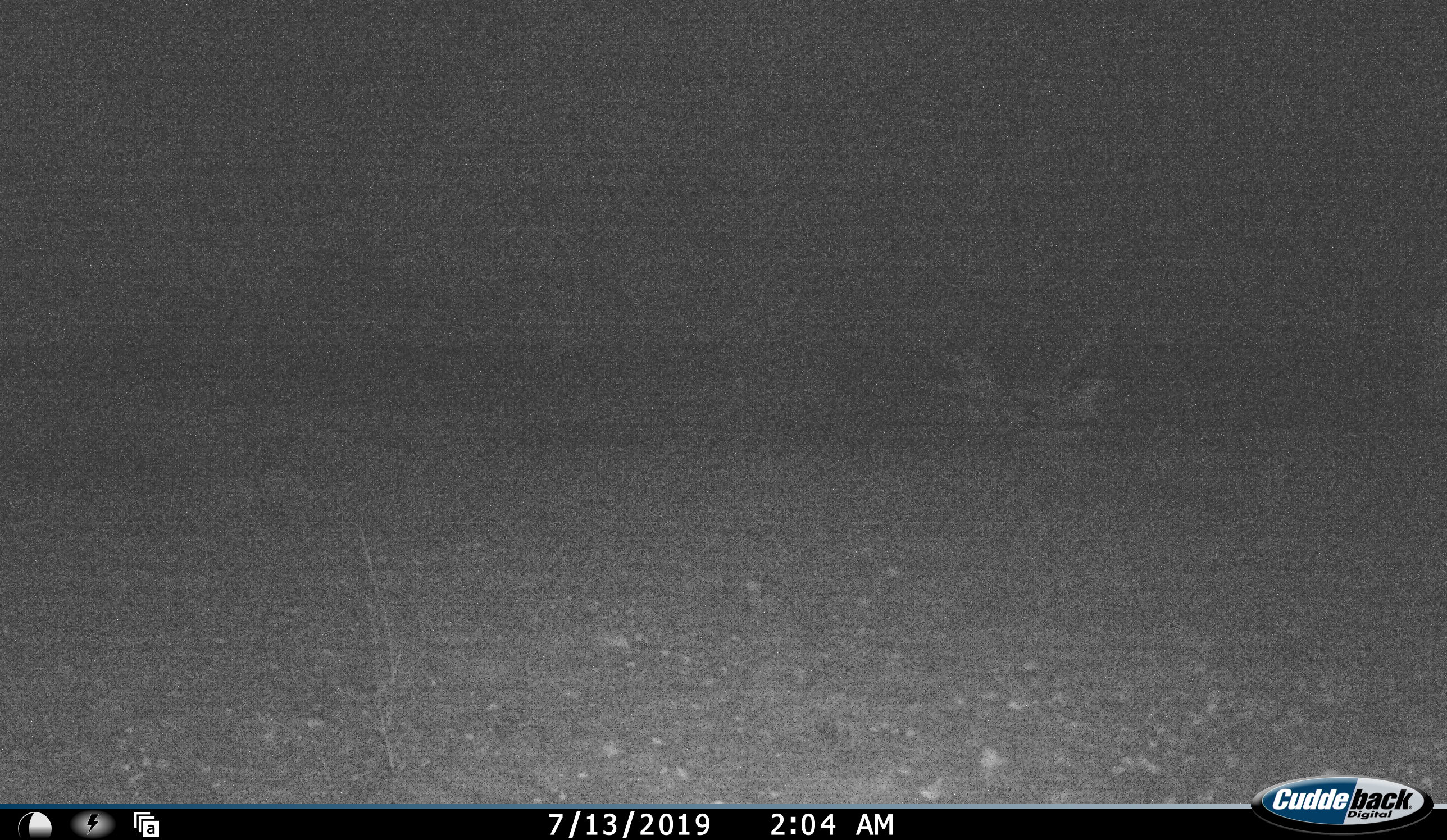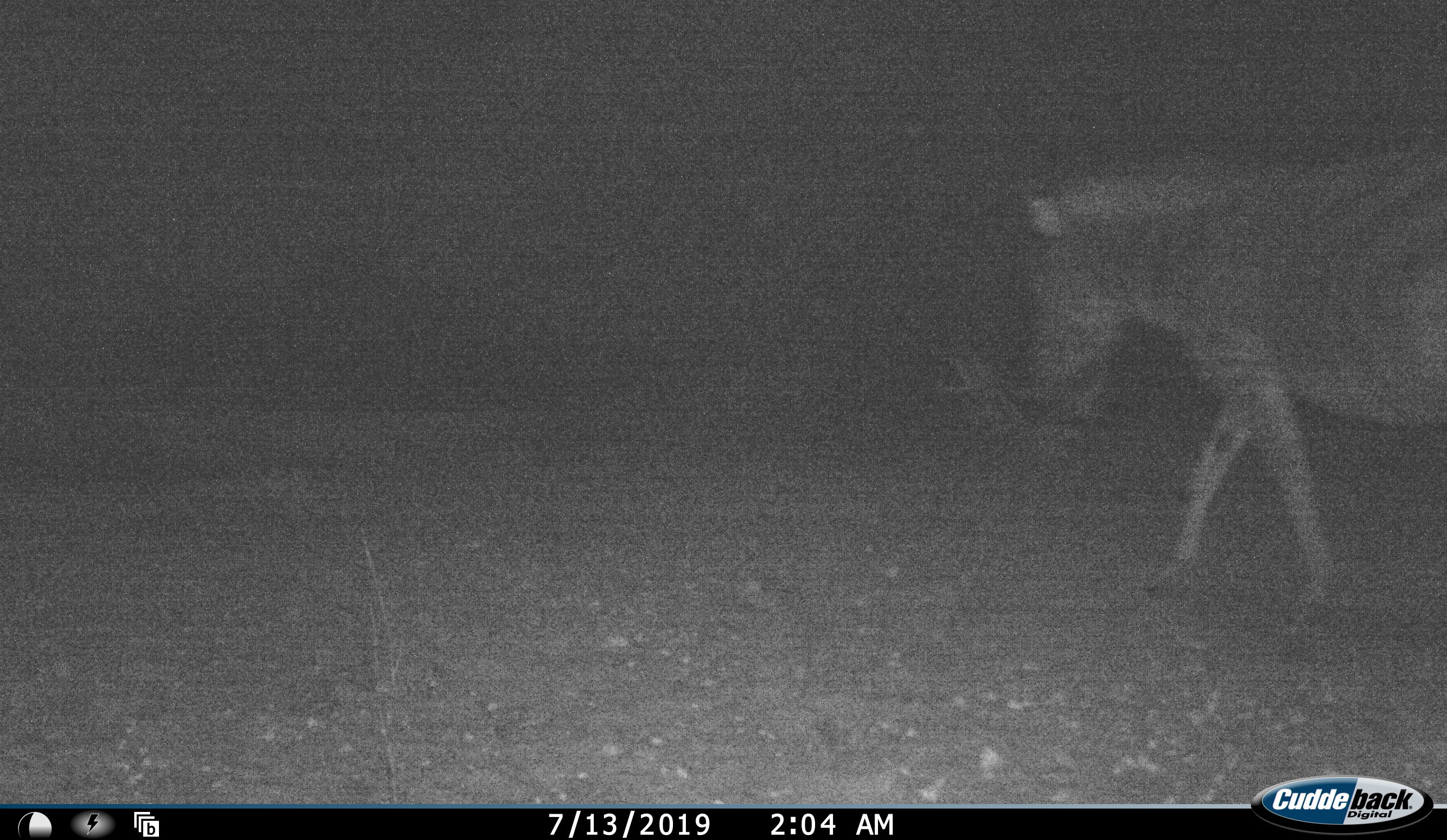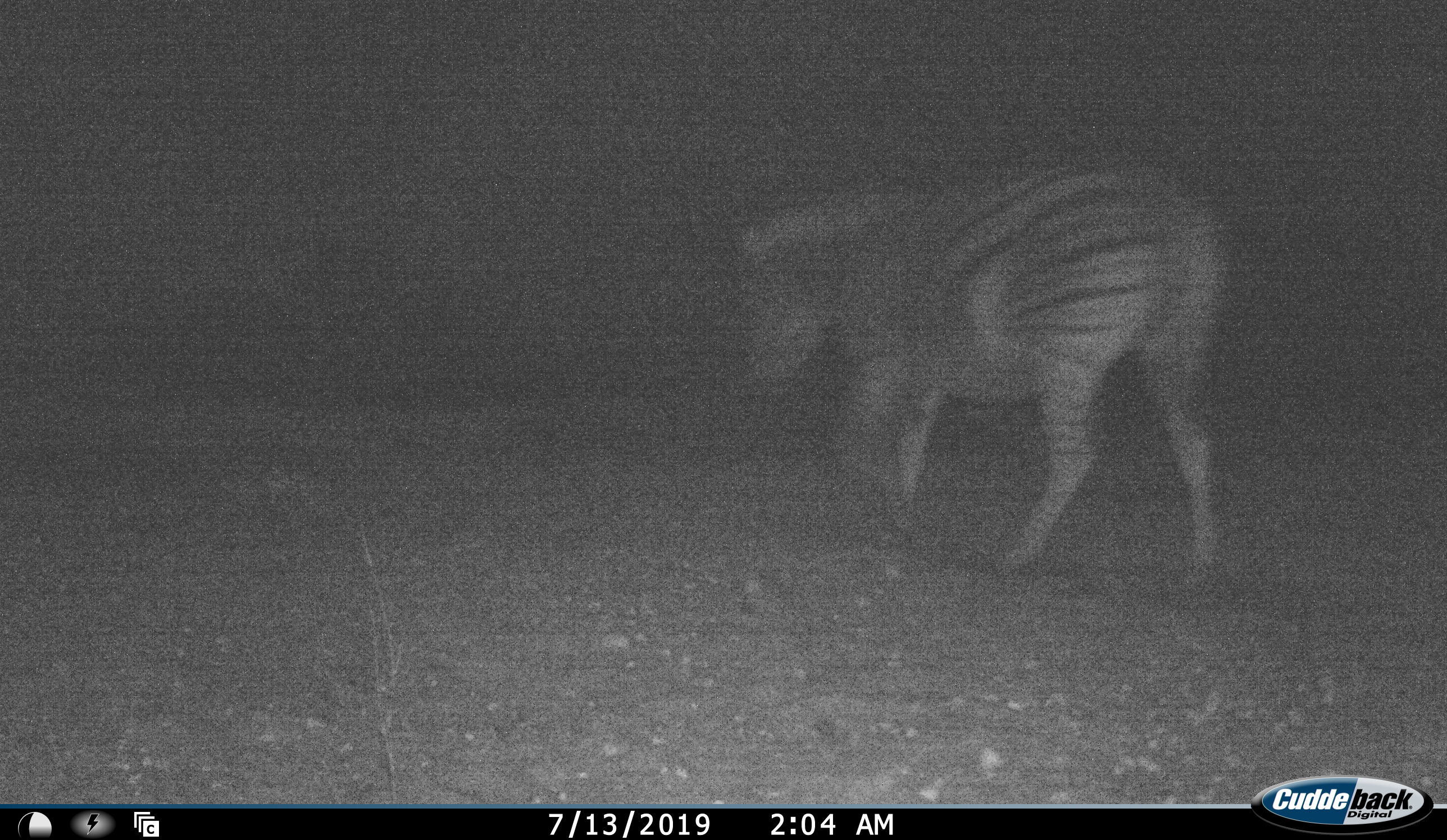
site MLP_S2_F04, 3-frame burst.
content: unidentified animal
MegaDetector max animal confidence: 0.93